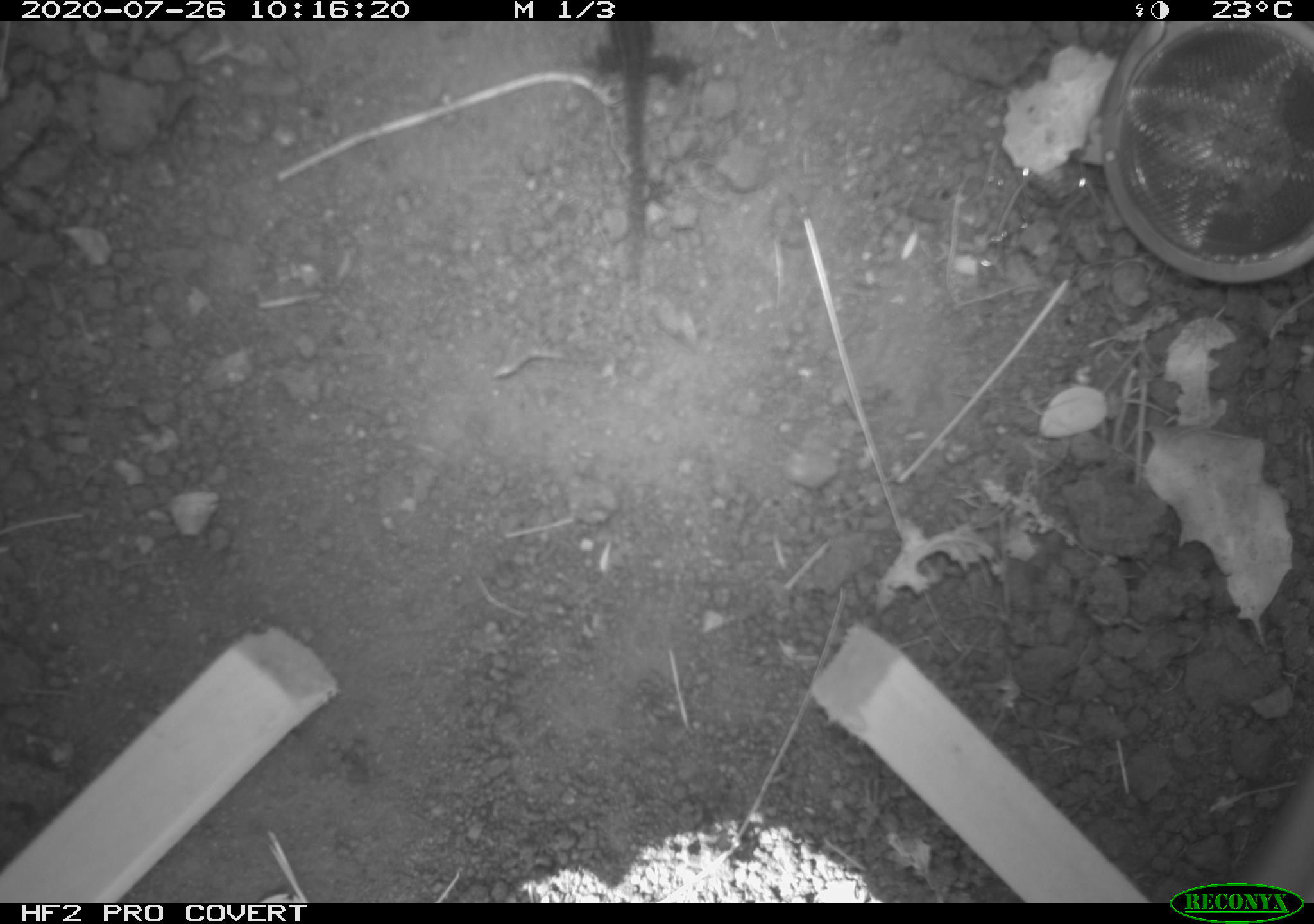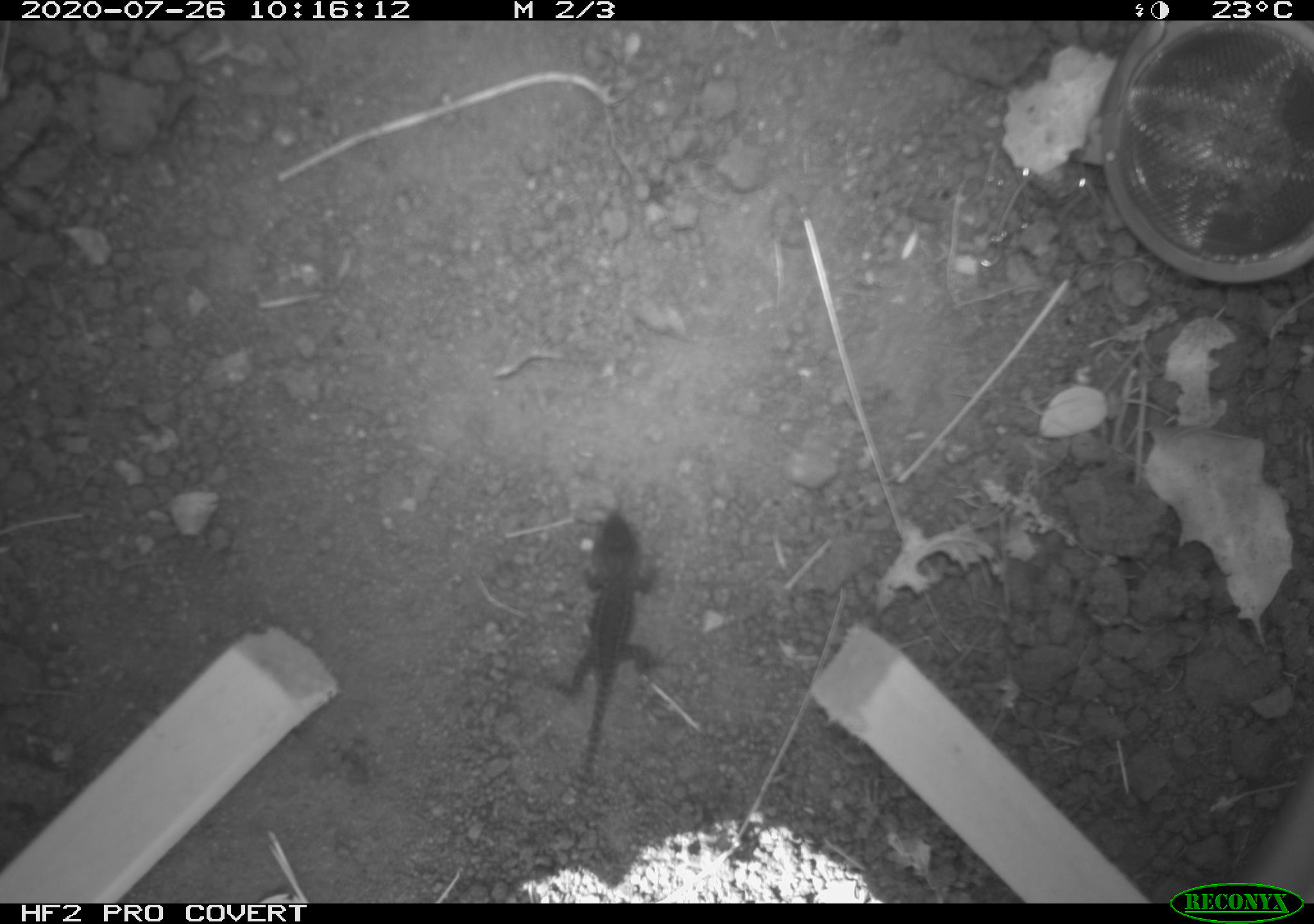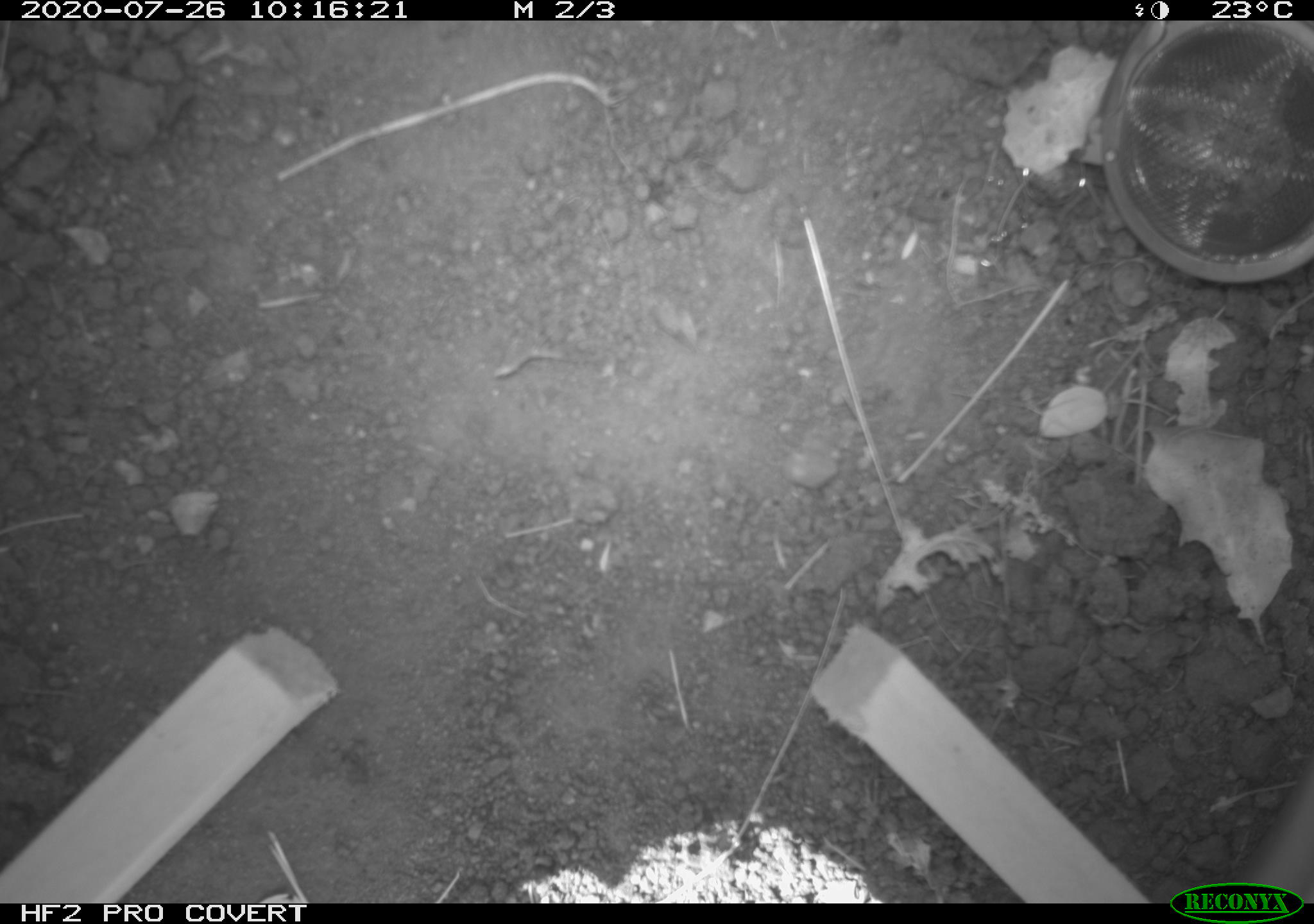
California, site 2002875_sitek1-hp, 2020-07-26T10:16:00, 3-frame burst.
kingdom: Animalia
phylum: Chordata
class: Reptilia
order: Squamata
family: Phrynosomatidae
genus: Sceloporus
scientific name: Sceloporus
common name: spiny lizards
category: sceloporus species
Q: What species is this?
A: Sceloporus species (spiny lizards) (Sceloporus).